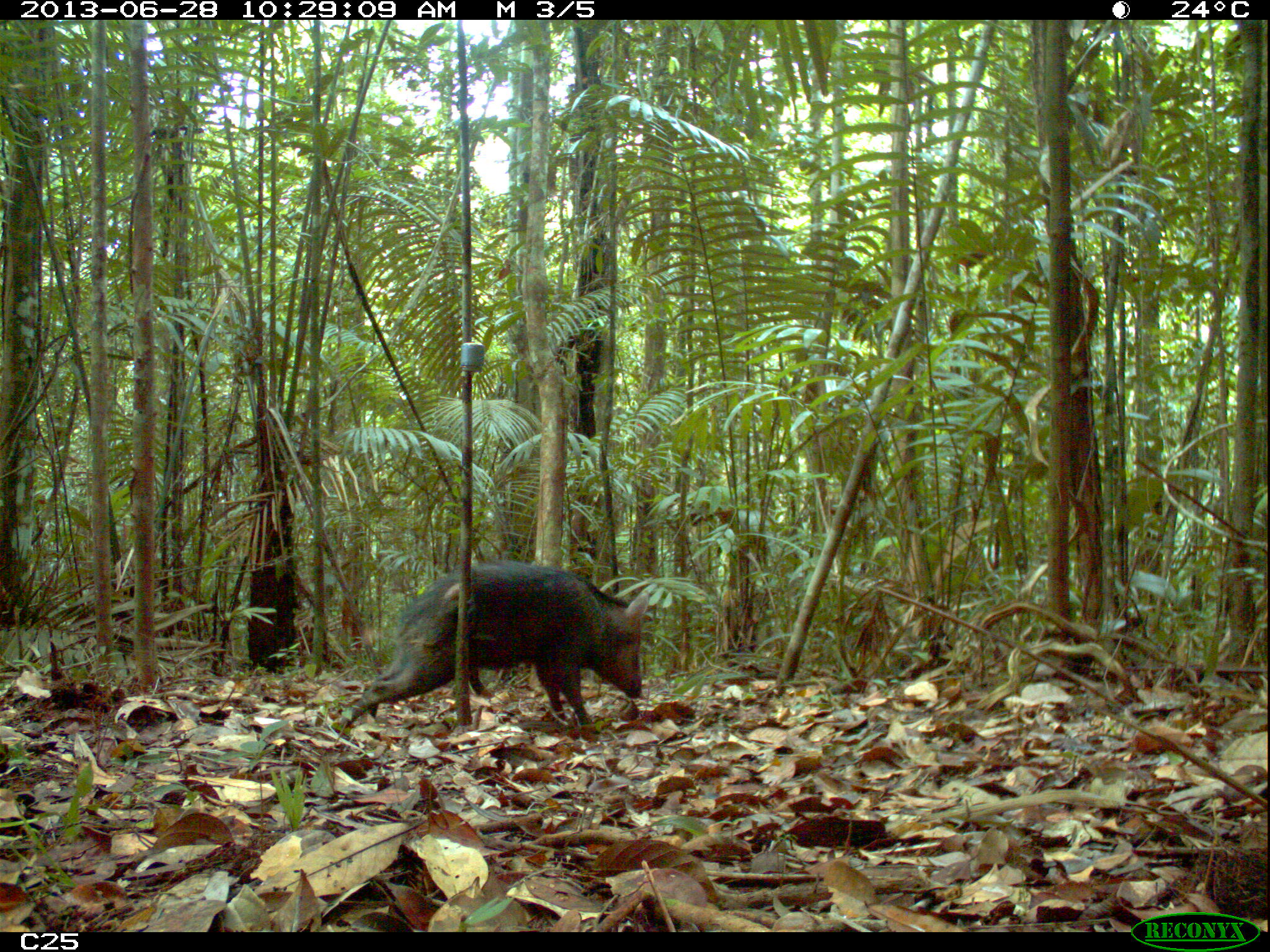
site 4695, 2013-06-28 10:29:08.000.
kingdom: Animalia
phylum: Chordata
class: Mammalia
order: Artiodactyla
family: Tayassuidae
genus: Pecari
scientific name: Pecari tajacu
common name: collared peccary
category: tayassu tajacu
Tayassu tajacu (collared peccary) (Pecari tajacu), count 7, age adult, sex male.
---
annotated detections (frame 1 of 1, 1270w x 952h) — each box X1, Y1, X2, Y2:
tayassu tajacu: 340, 559, 650, 732